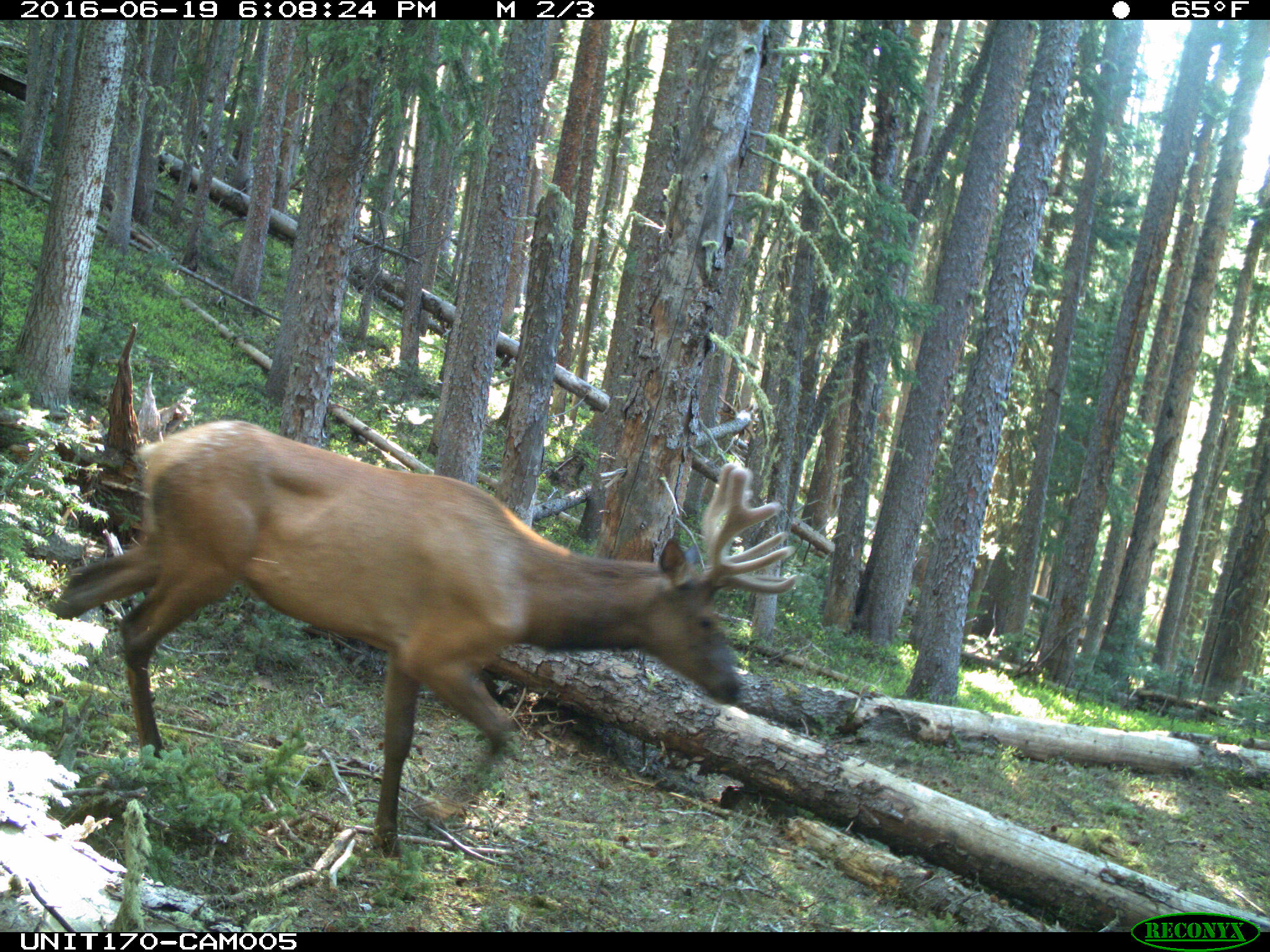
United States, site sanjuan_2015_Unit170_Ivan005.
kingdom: Animalia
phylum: Chordata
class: Mammalia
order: Artiodactyla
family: Cervidae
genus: Cervus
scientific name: Cervus elaphus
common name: red deer